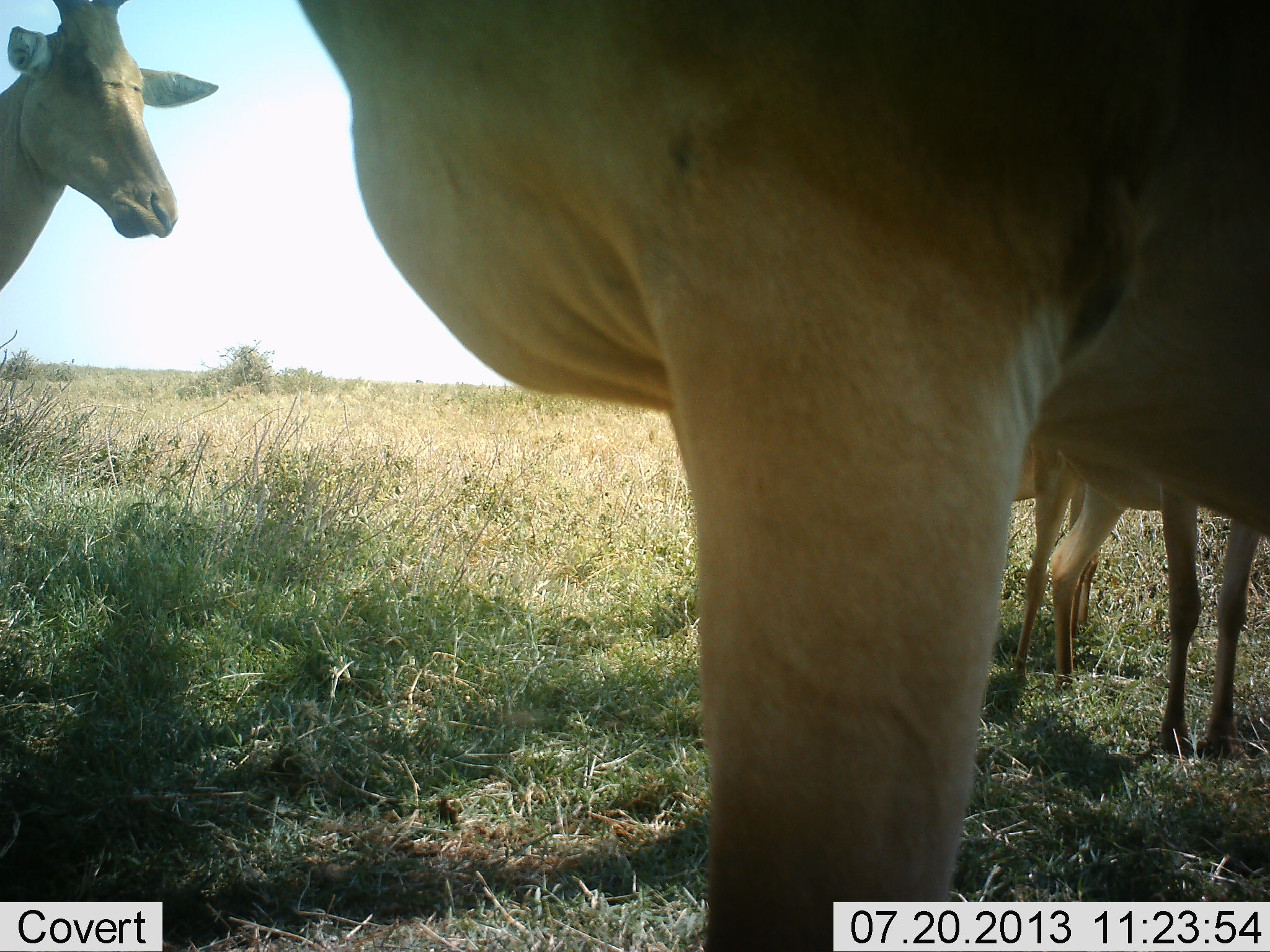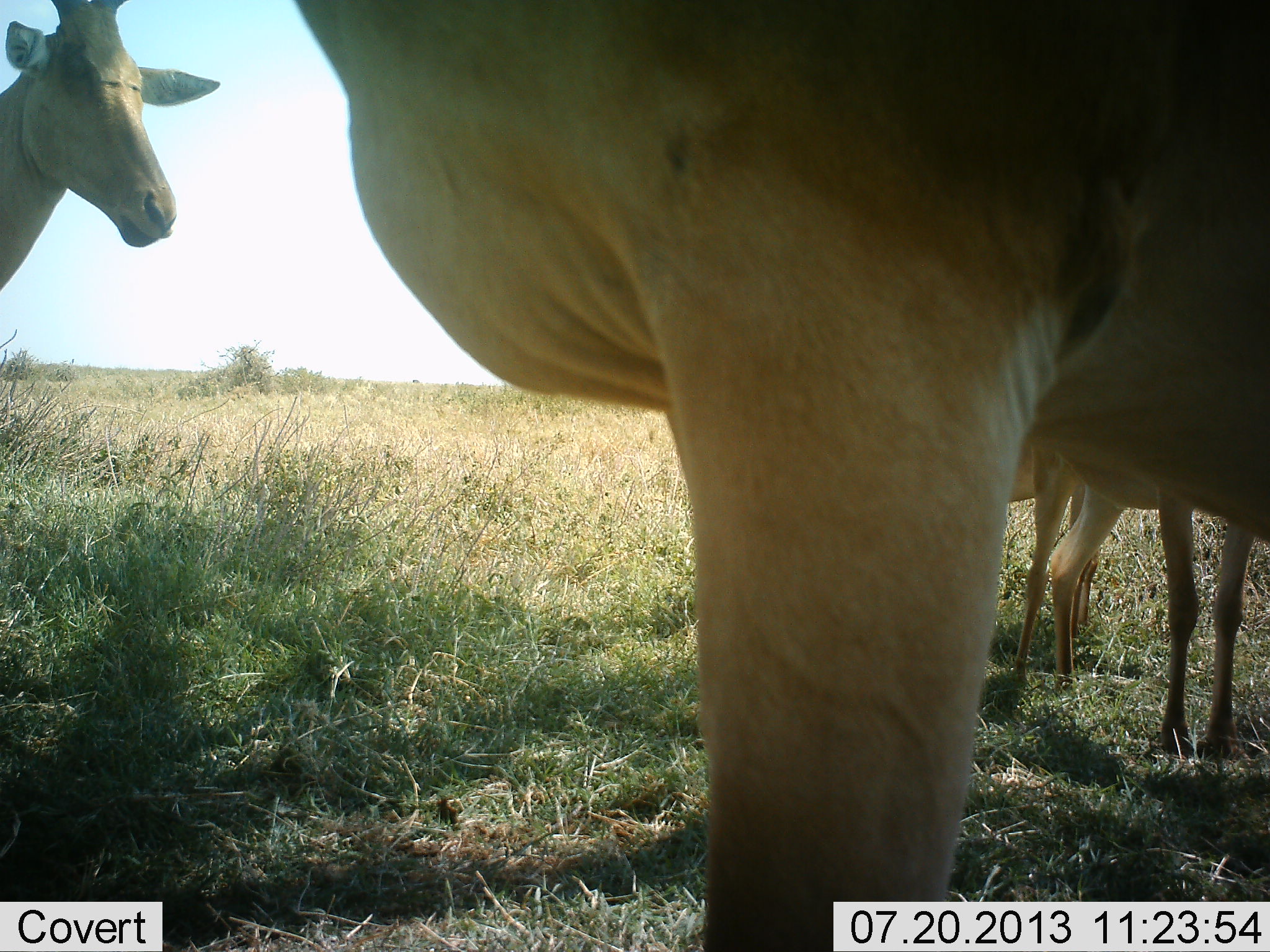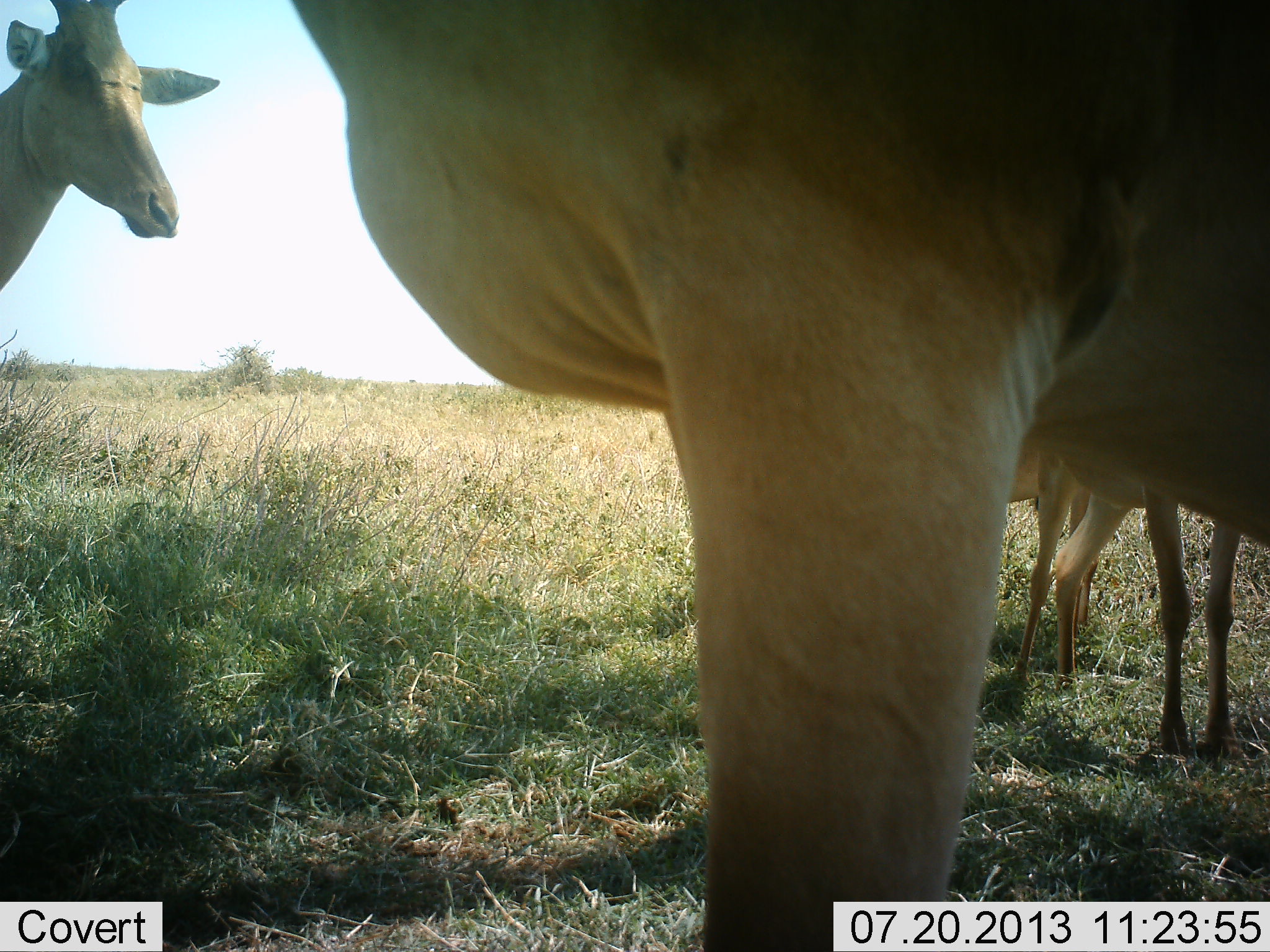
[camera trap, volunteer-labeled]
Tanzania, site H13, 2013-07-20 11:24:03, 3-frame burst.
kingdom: Animalia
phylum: Chordata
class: Mammalia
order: Artiodactyla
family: Bovidae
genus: Alcelaphus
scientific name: Alcelaphus buselaphus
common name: hartebeest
Hartebeest (Alcelaphus buselaphus), count 4. Behavior (volunteer vote fractions): standing 100%, resting 0%, moving 0%, interacting 0%. Young present (vote fraction): 27%. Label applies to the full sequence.